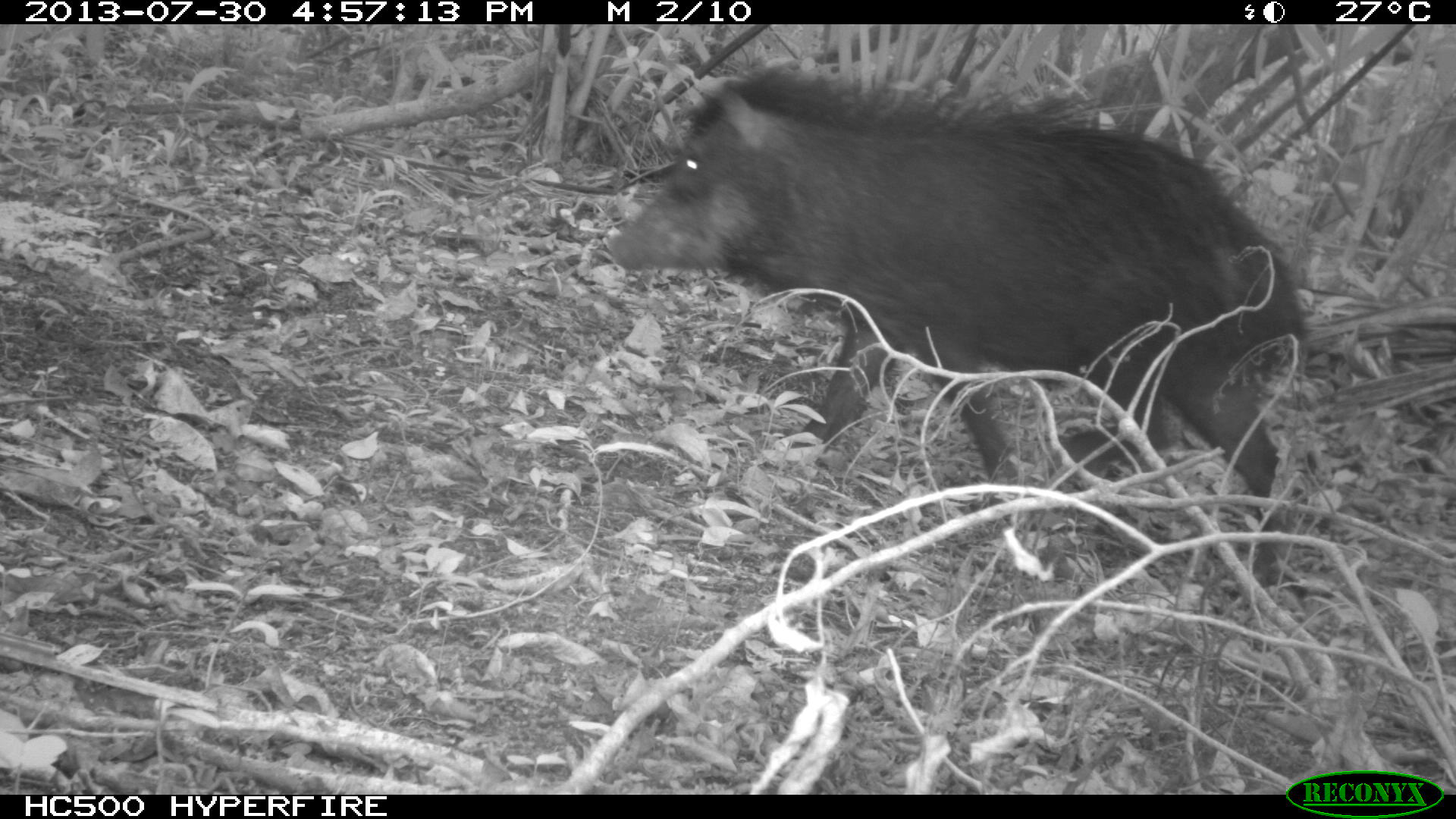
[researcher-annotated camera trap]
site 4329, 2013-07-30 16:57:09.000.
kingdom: Animalia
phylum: Chordata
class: Mammalia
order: Artiodactyla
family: Tayassuidae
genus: Tayassu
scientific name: Tayassu pecari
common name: white-lipped peccary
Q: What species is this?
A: Tayassu pecari (white-lipped peccary).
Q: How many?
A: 1.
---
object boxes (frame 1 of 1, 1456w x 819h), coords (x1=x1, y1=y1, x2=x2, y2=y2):
tayassu pecari: (x1=608, y1=57, x2=1306, y2=529)